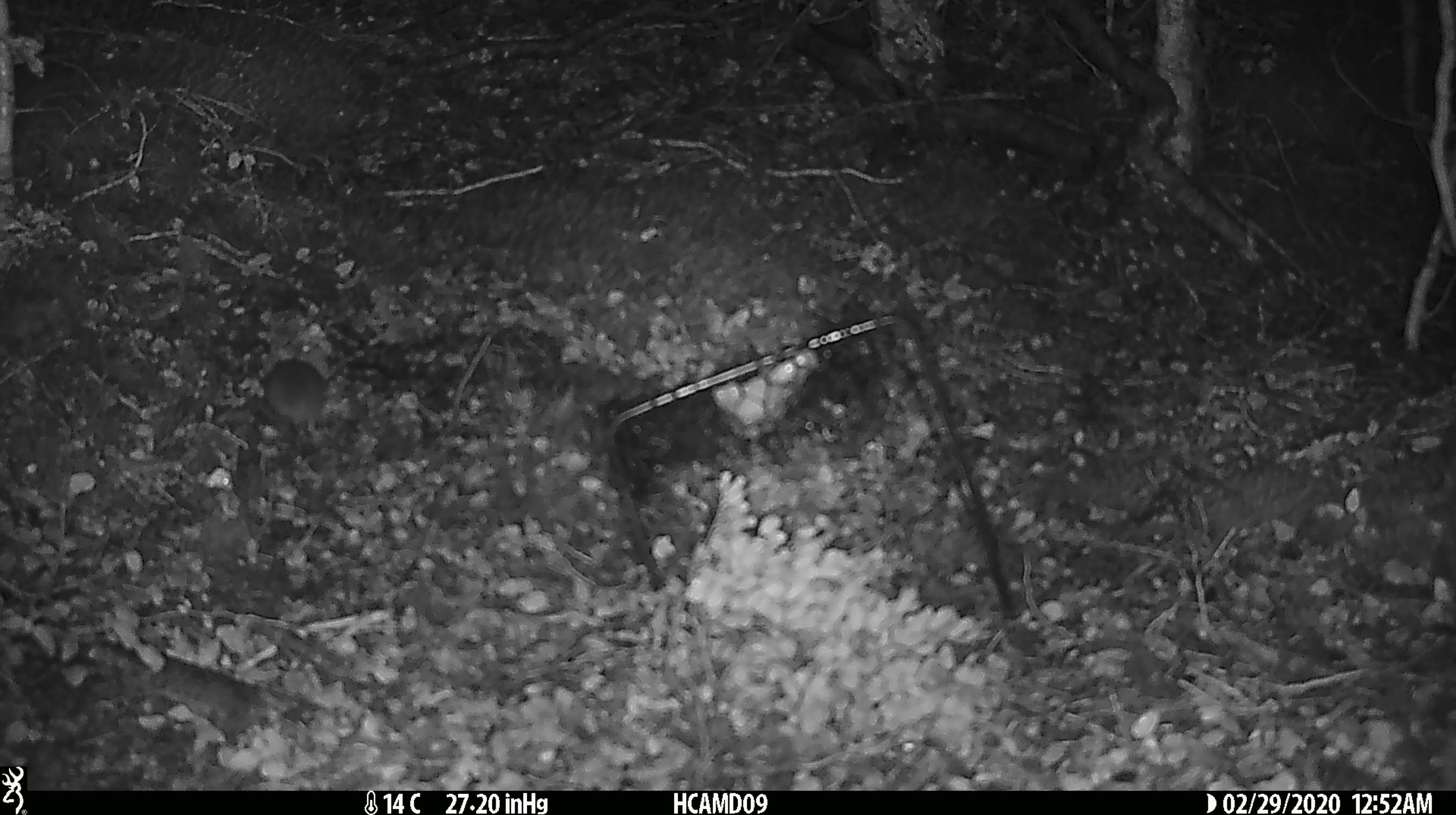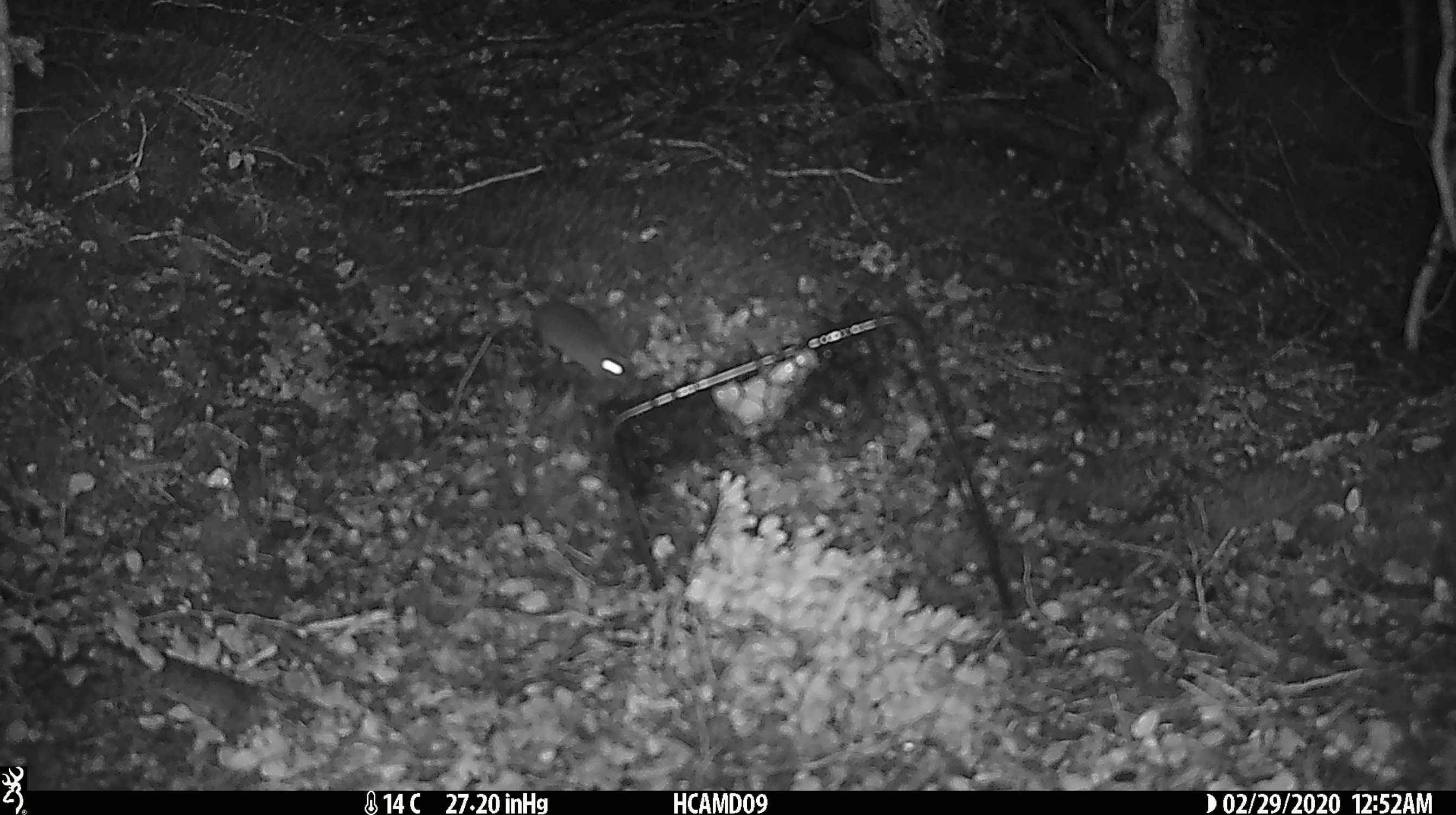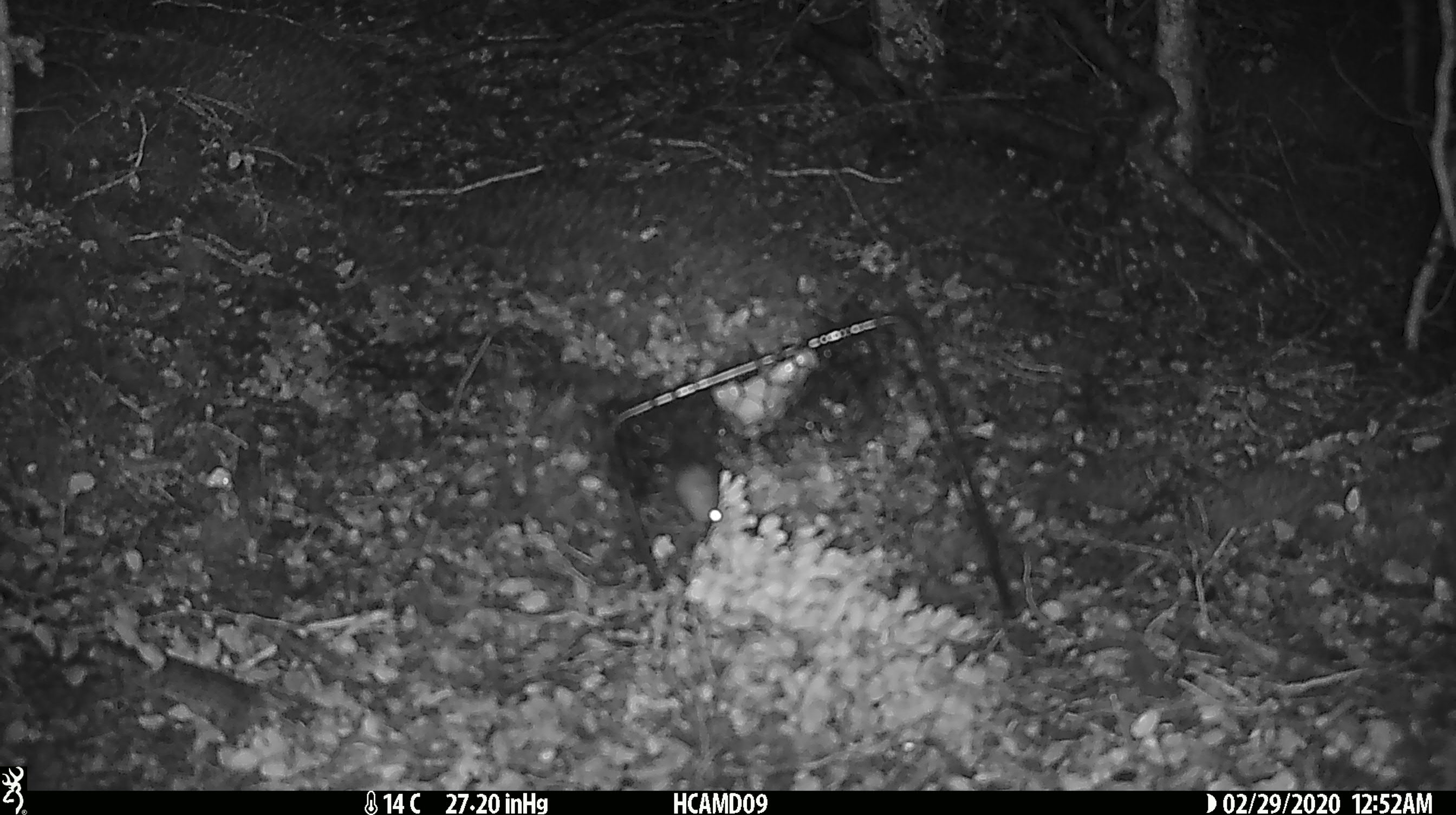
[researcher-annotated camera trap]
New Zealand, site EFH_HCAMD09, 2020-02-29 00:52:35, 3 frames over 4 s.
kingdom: Animalia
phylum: Chordata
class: Mammalia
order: Rodentia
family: Muridae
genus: Mus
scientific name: Mus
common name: mouse